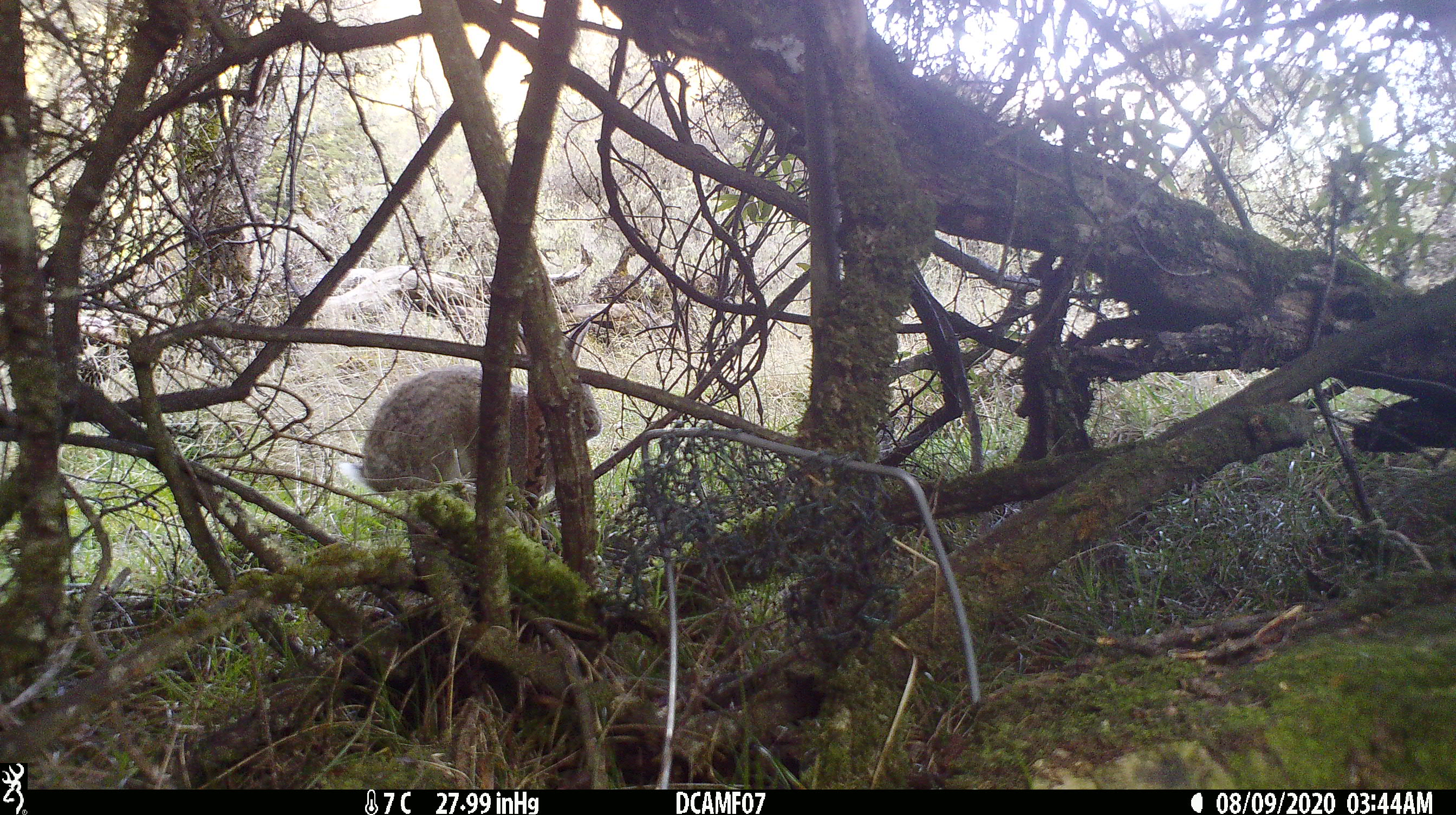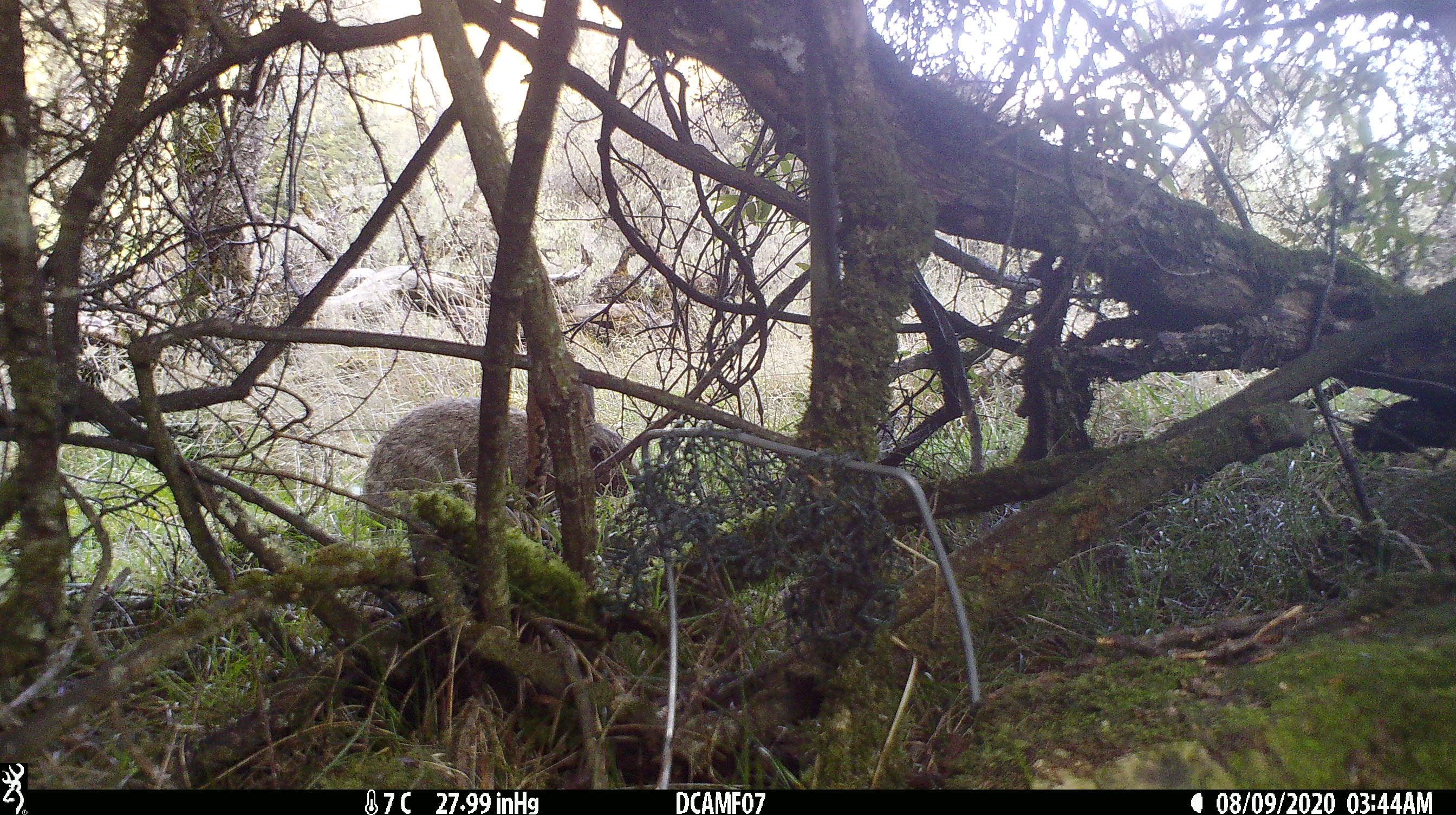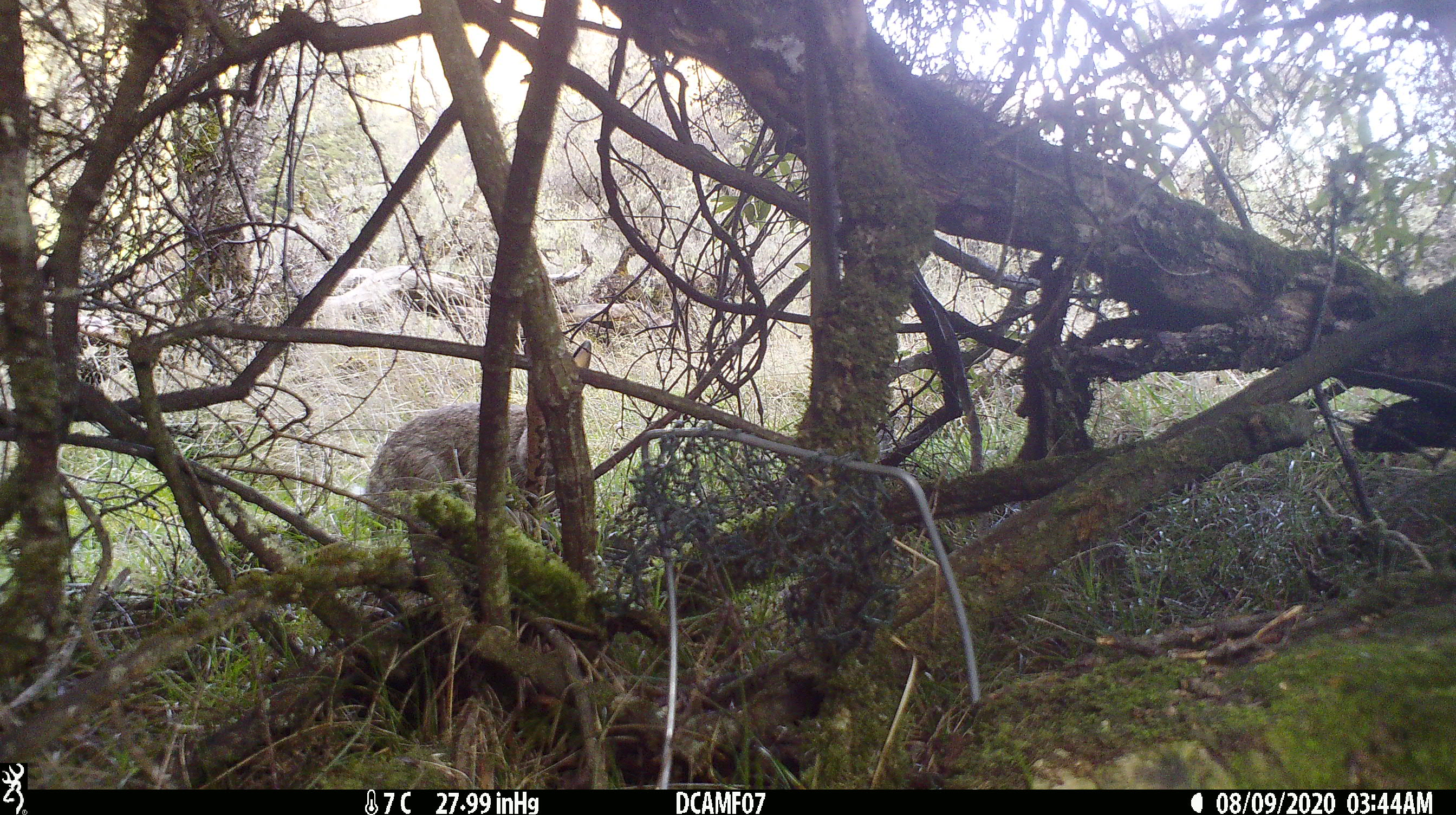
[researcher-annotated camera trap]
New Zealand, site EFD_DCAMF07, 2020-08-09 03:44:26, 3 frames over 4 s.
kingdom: Animalia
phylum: Chordata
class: Mammalia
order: Lagomorpha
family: Leporidae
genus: Oryctolagus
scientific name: Oryctolagus cuniculus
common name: european rabbit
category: rabbit